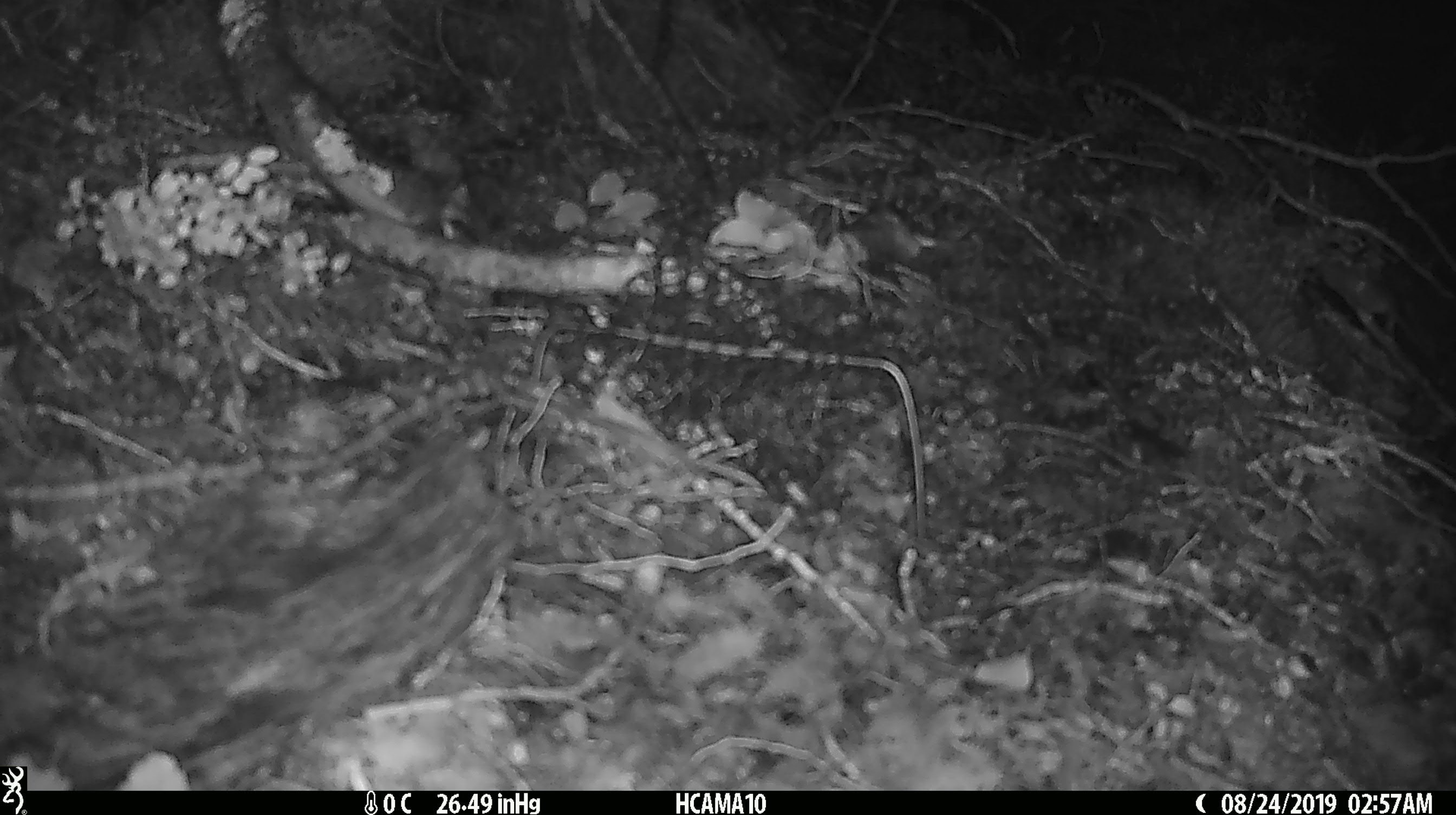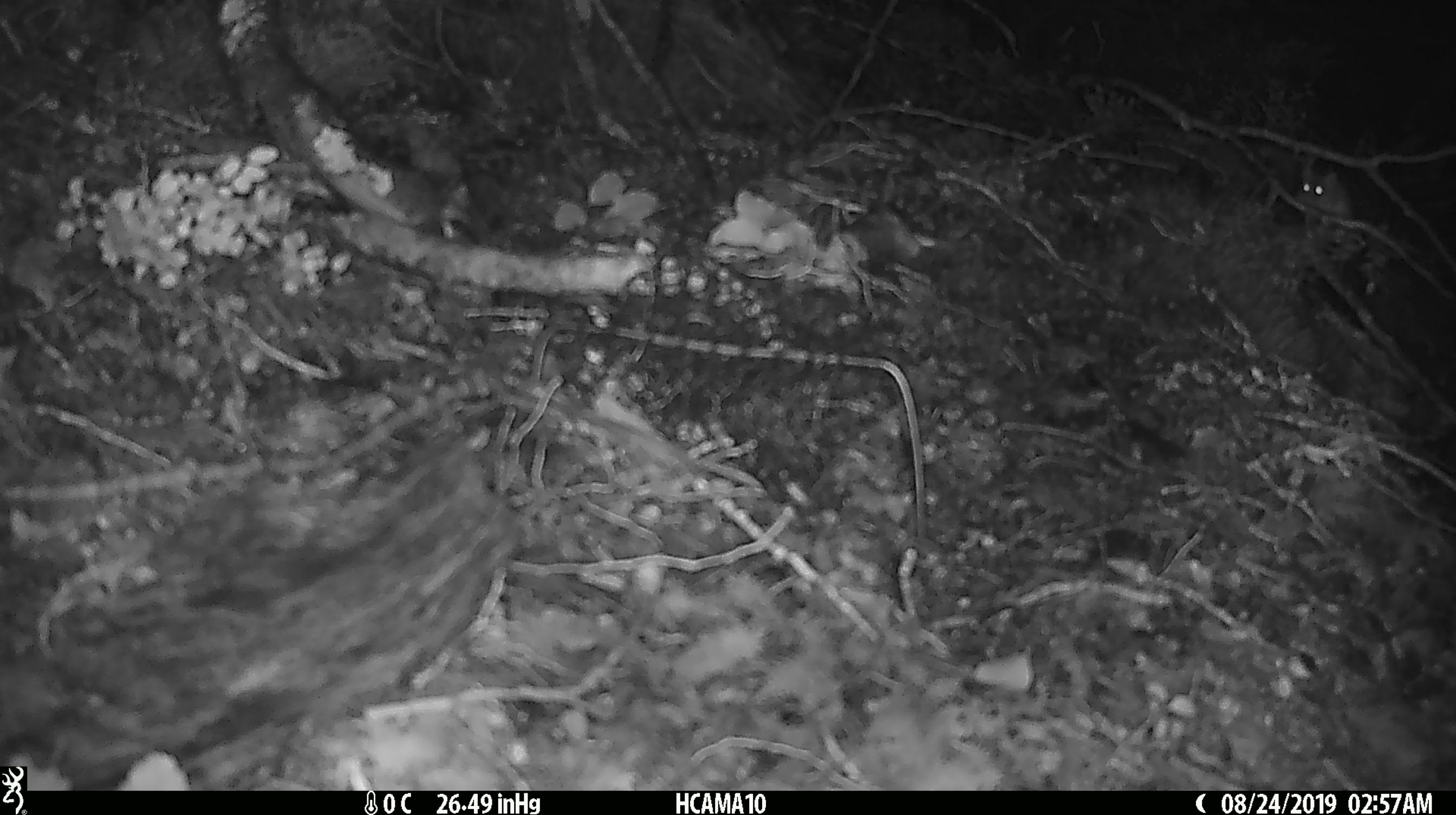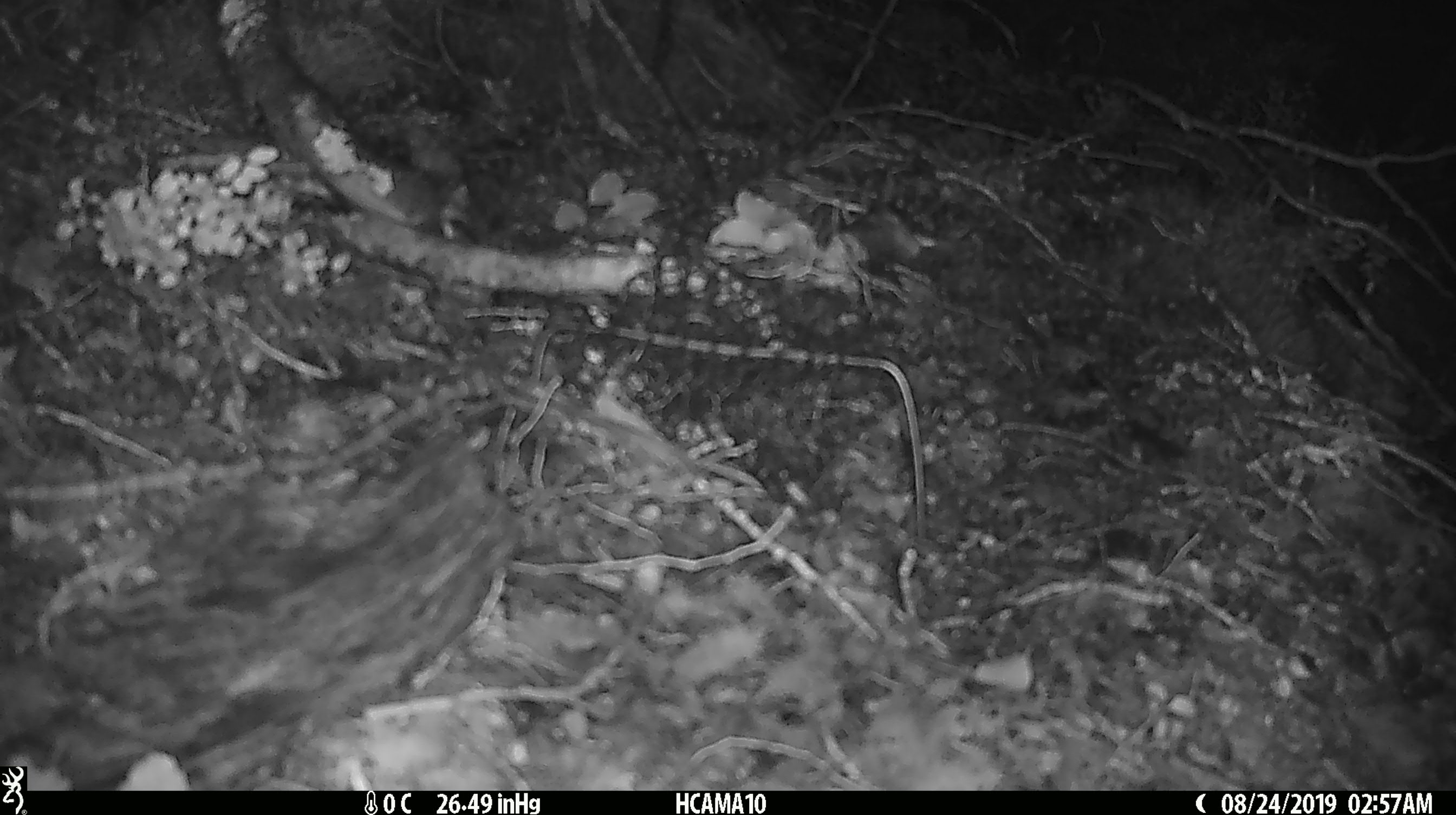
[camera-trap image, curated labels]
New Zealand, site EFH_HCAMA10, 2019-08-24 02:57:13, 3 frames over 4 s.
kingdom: Animalia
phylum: Chordata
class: Mammalia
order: Rodentia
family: Muridae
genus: Mus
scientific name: Mus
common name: mouse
Mouse (Mus).